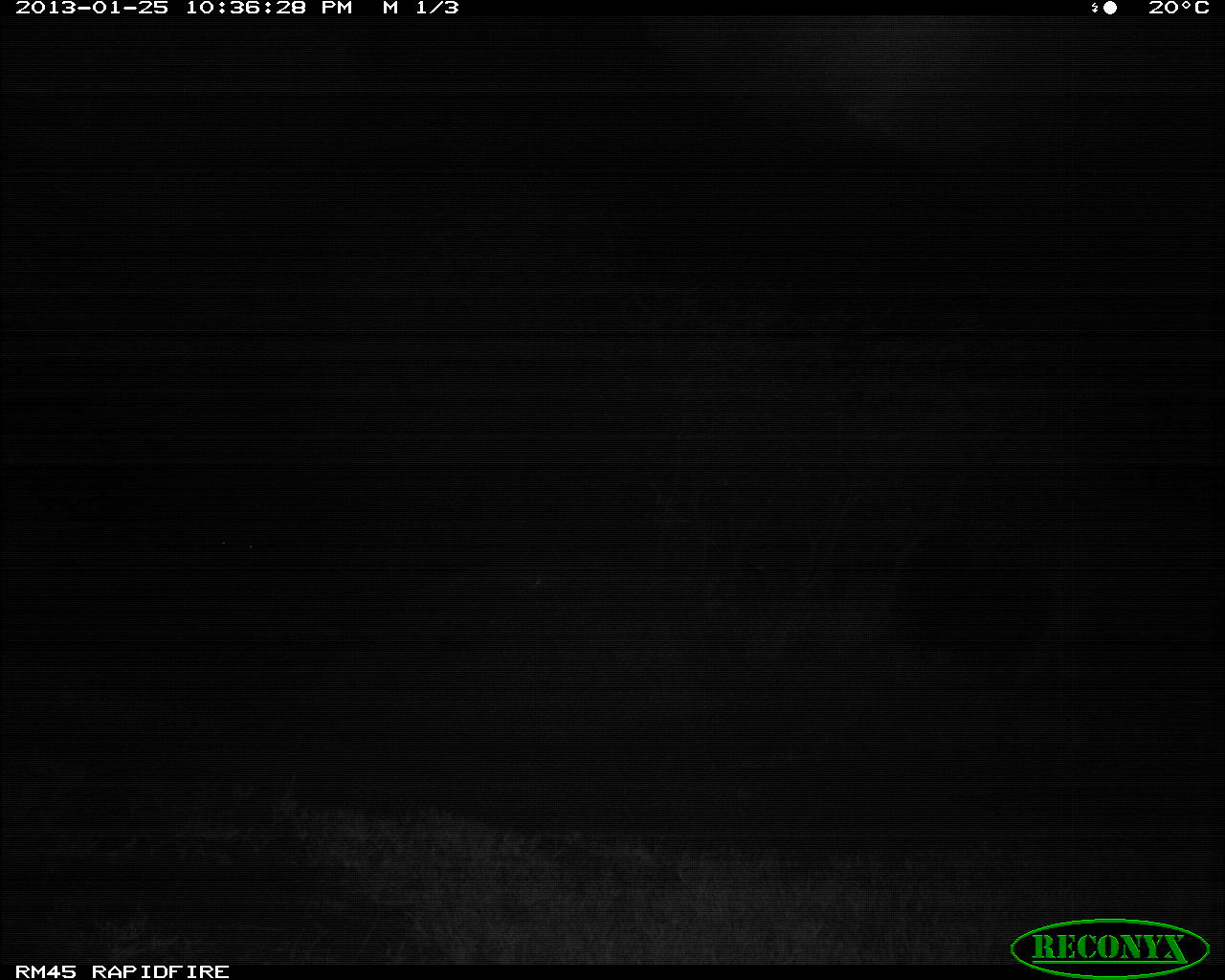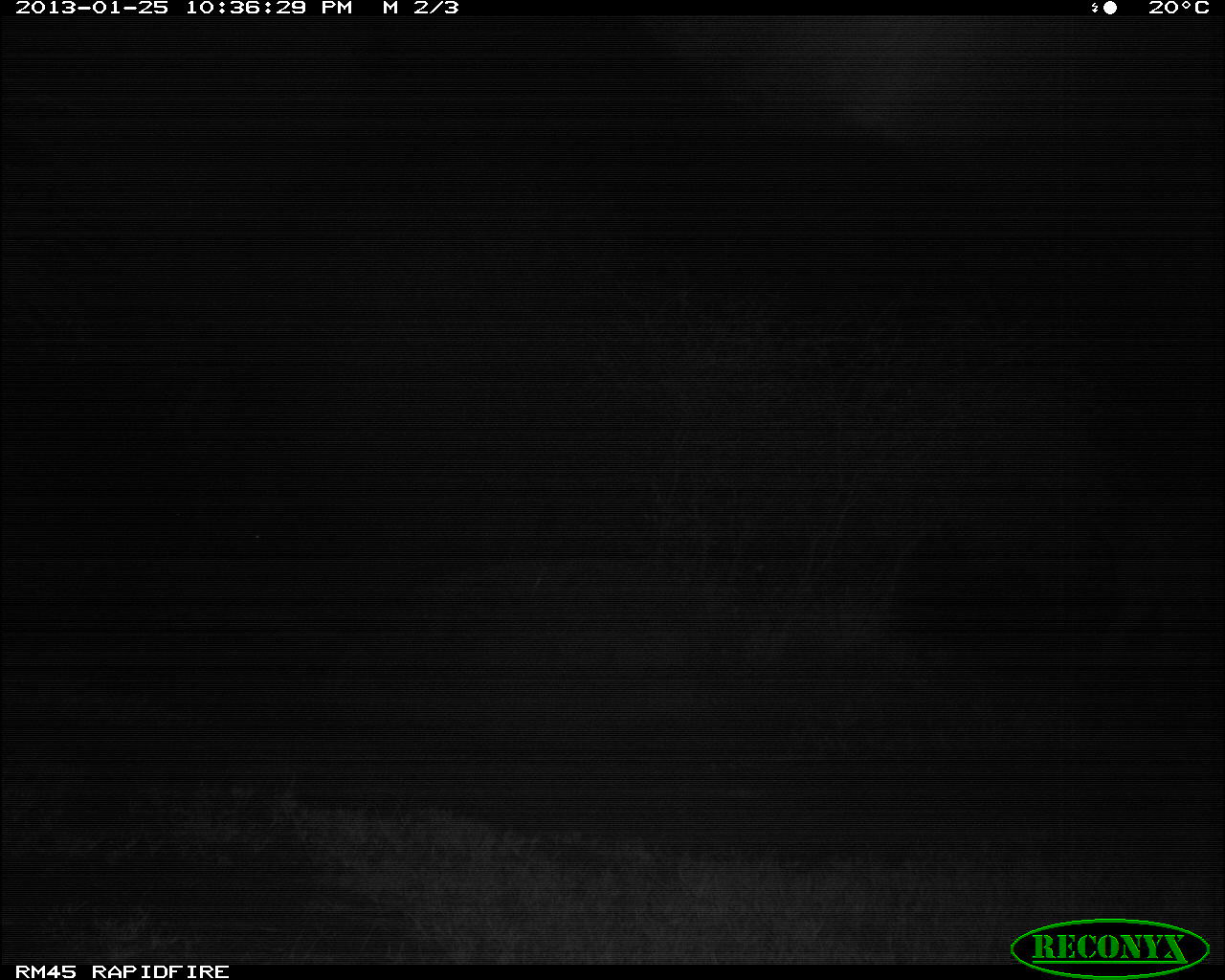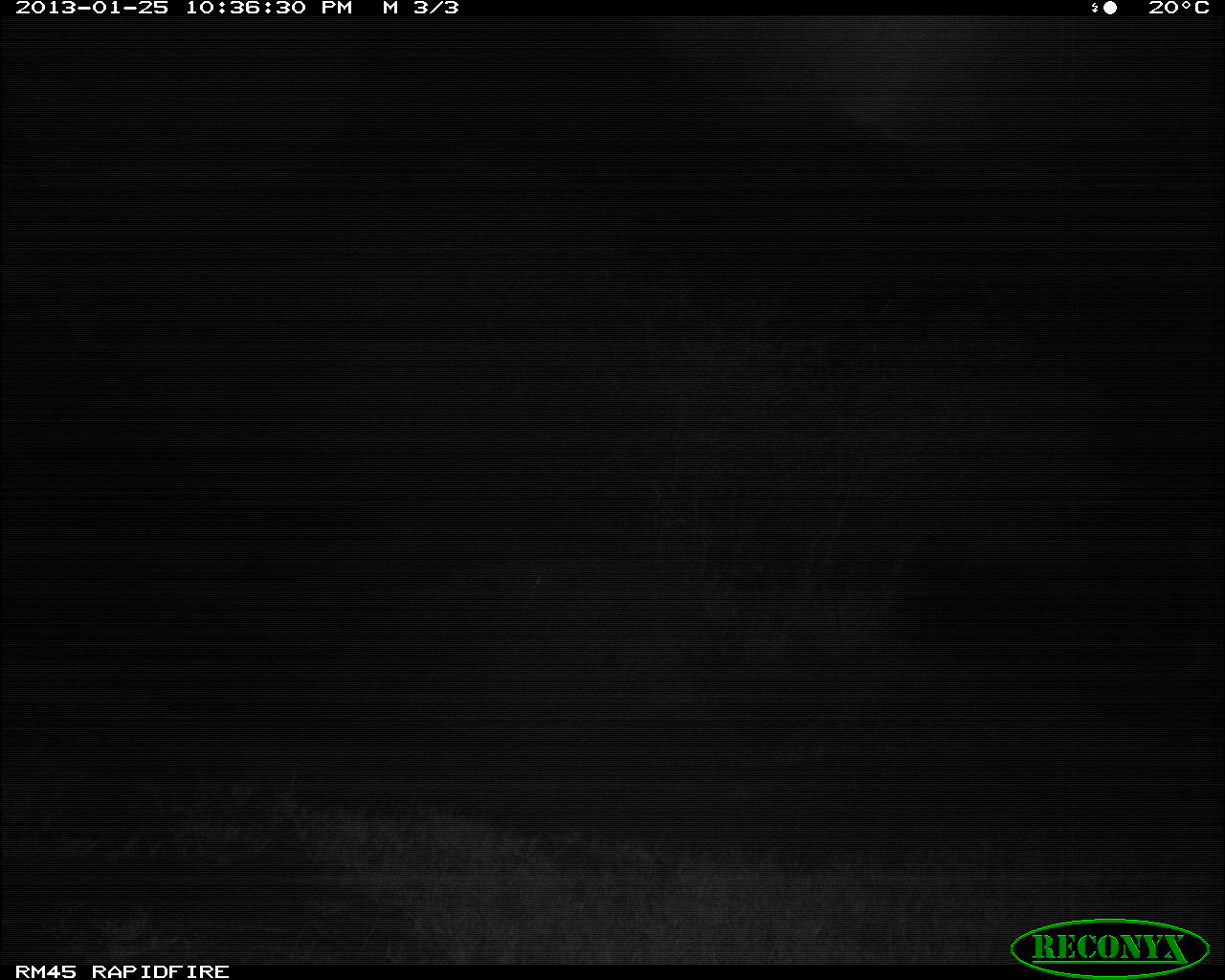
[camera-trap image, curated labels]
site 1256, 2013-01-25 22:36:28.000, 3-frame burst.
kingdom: Animalia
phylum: Chordata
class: Mammalia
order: Artiodactyla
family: Bovidae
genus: Syncerus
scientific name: Syncerus caffer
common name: african buffalo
Syncerus caffer (african buffalo), count 1.